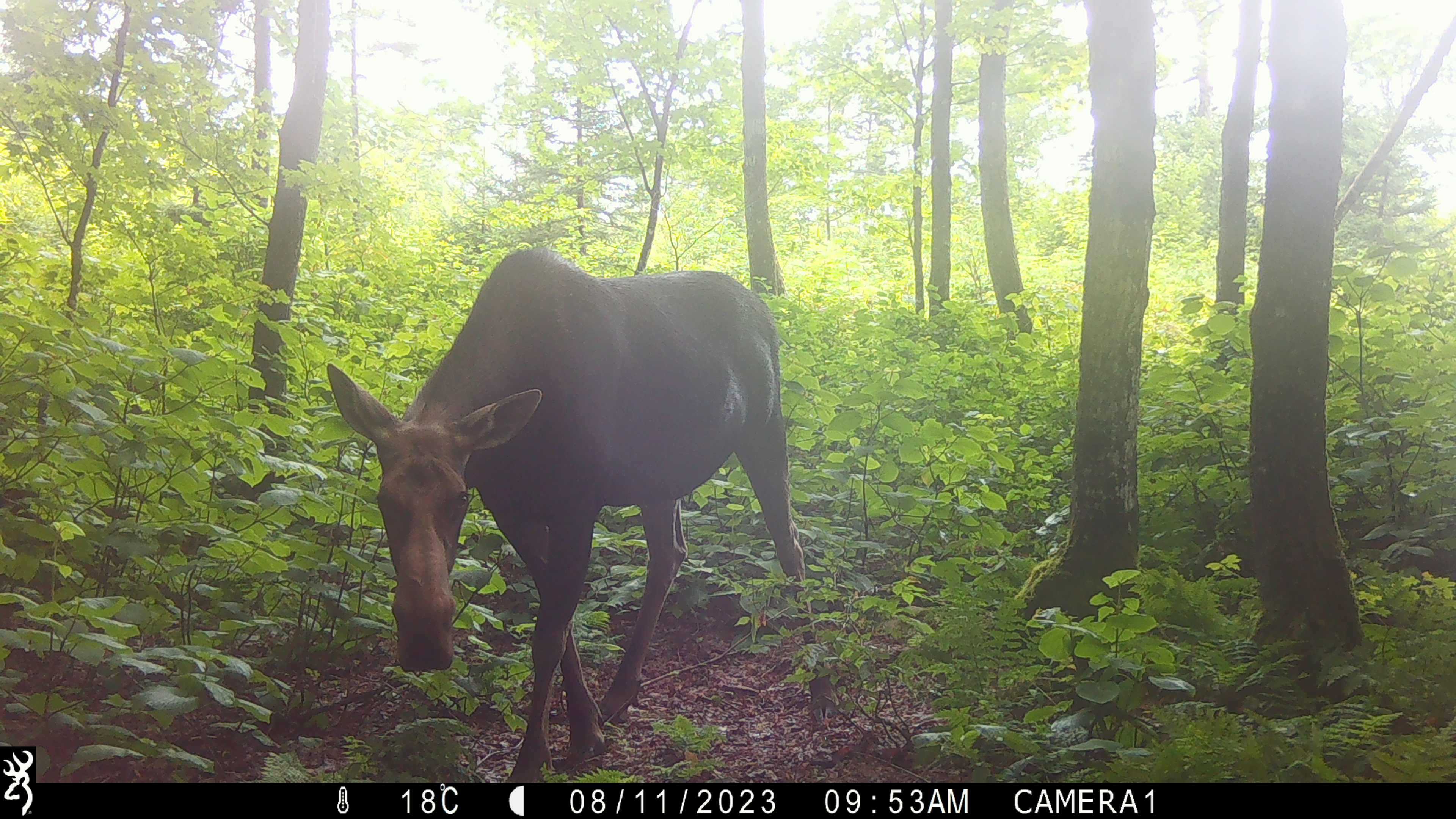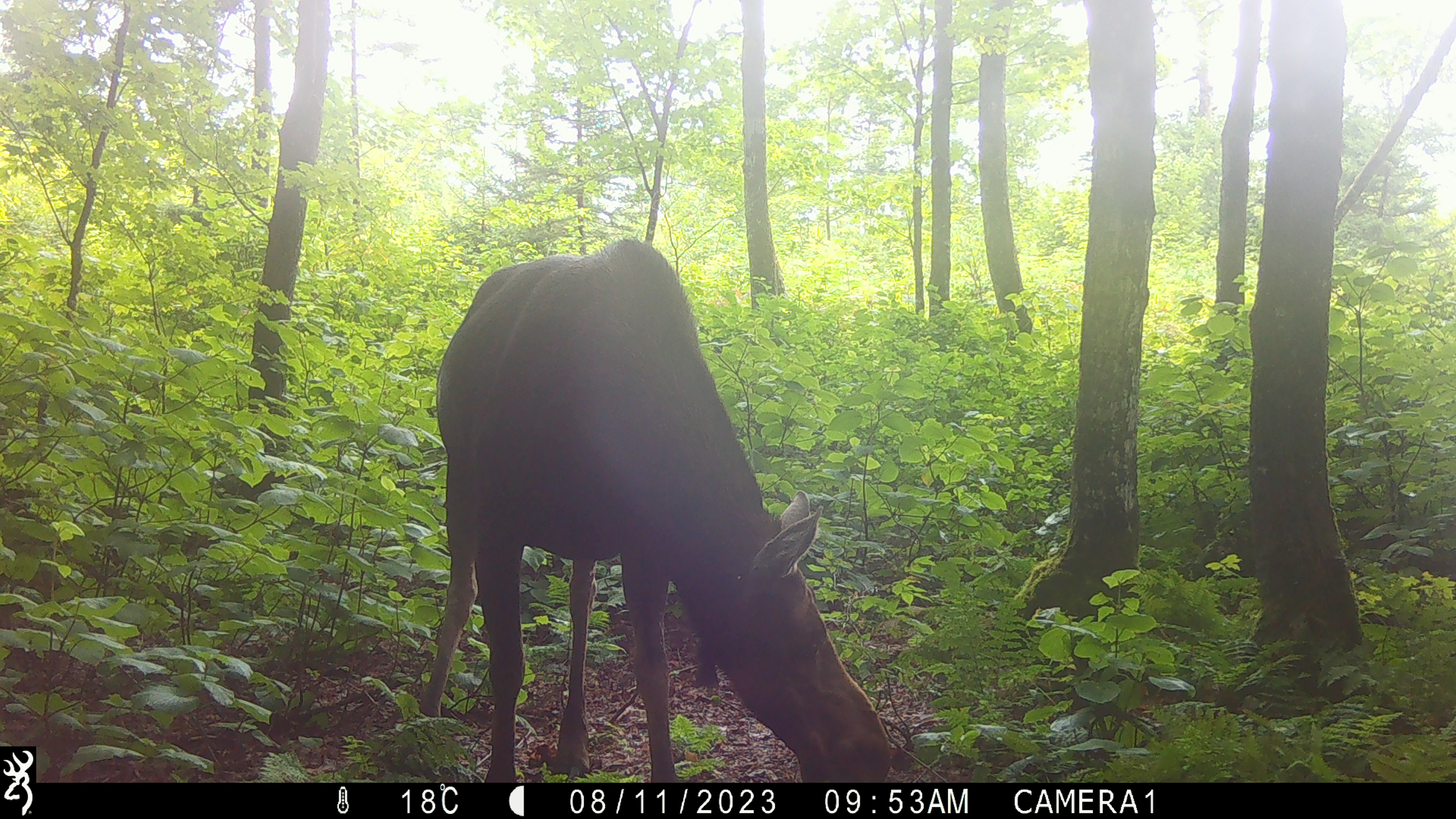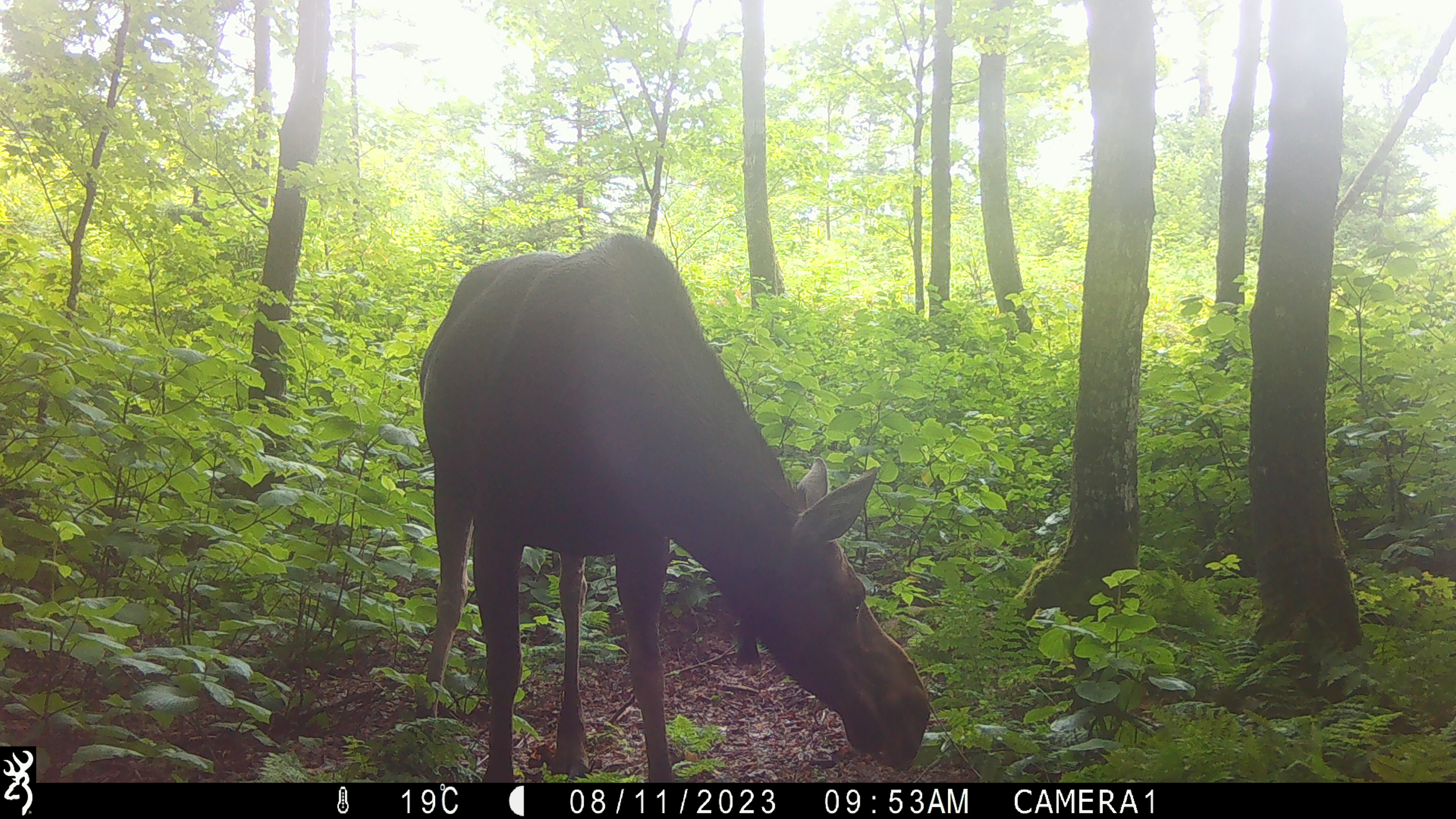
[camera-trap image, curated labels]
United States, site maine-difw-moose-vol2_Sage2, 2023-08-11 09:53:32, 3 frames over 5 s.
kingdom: Animalia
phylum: Chordata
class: Mammalia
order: Artiodactyla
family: Cervidae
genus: Alces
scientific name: Alces alces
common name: moose